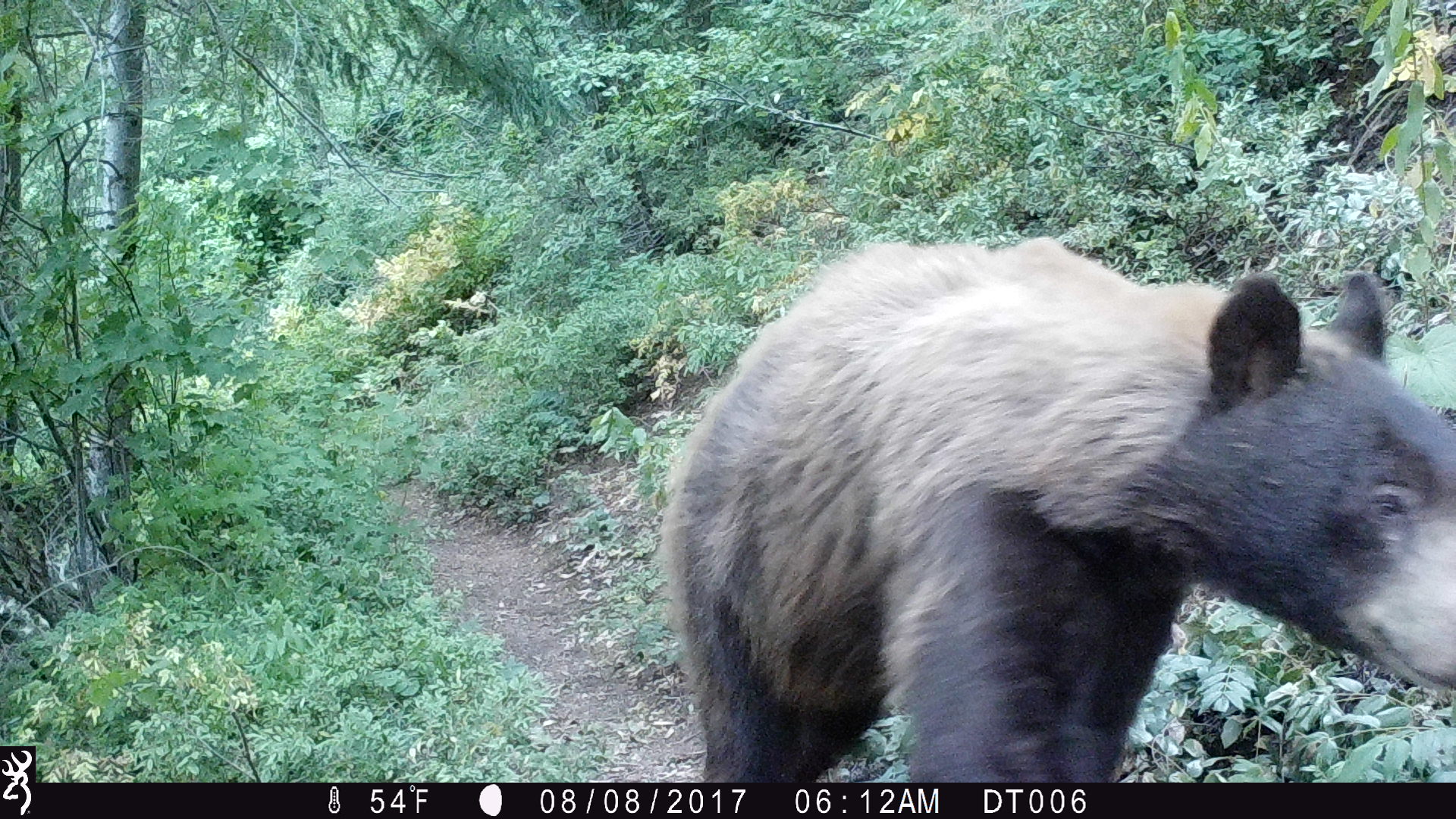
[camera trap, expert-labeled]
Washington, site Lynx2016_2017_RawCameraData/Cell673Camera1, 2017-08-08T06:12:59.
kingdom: Animalia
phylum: Chordata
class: Mammalia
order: Carnivora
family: Ursidae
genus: Ursus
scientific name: Ursus americanus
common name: american black bear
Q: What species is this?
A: Ursus americanus (american black bear).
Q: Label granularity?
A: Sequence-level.